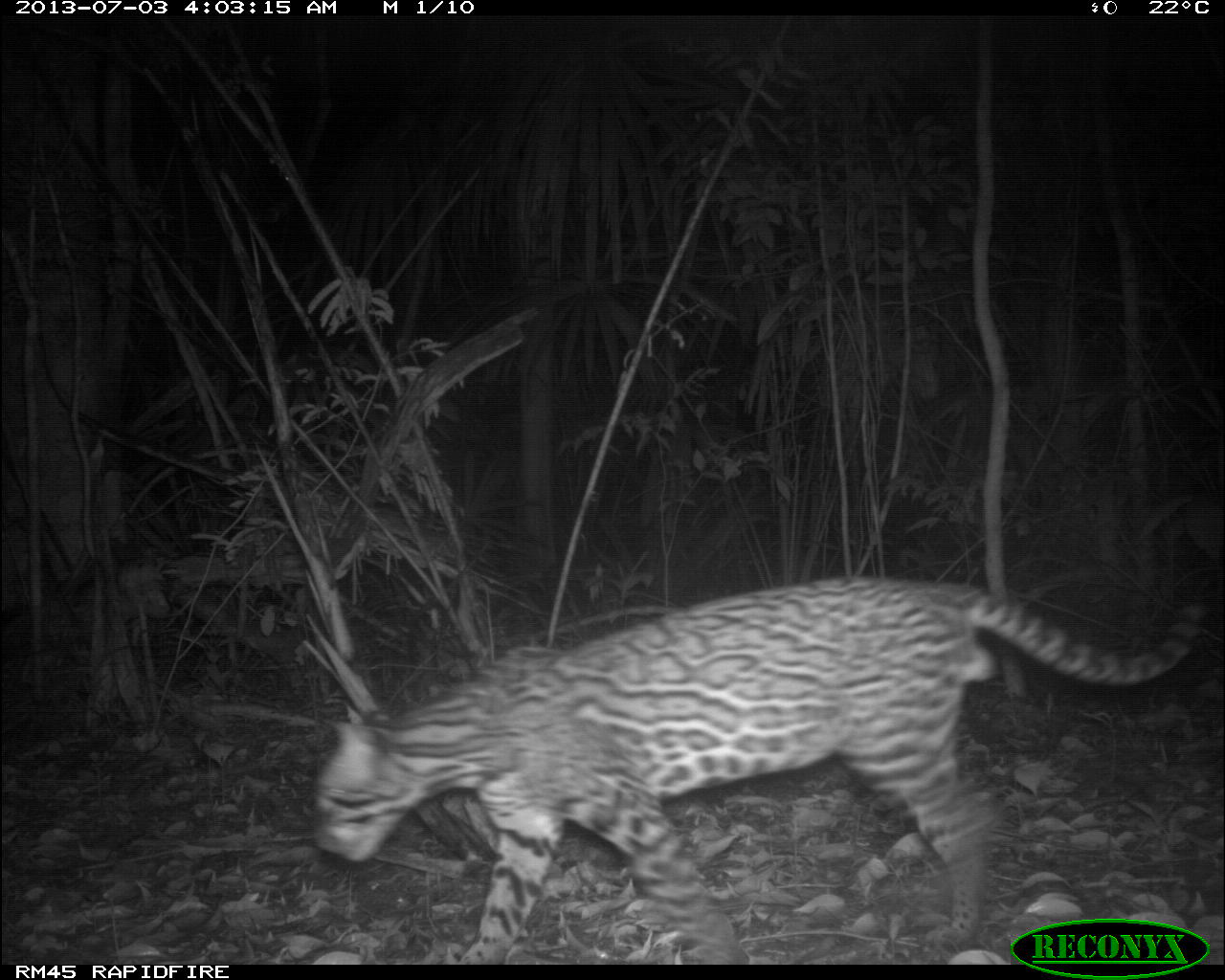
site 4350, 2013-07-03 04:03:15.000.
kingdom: Animalia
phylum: Chordata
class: Mammalia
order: Carnivora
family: Felidae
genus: Leopardus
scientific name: Leopardus pardalis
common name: ocelot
Leopardus pardalis (ocelot), count 1, sex male.